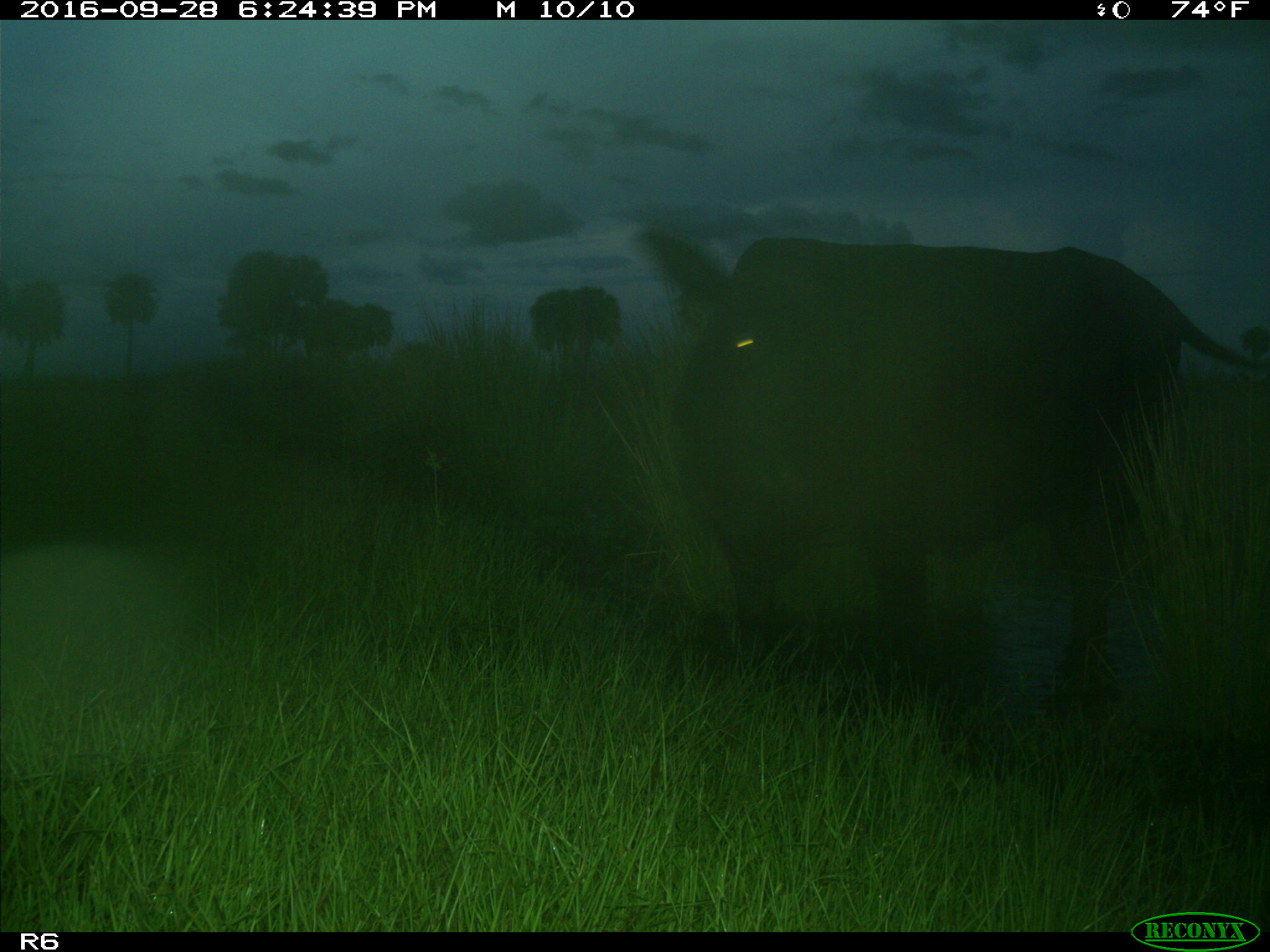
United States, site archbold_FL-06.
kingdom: Animalia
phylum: Chordata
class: Mammalia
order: Artiodactyla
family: Bovidae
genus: Bos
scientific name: Bos taurus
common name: domestic cow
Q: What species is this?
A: Bos taurus (domestic cow).